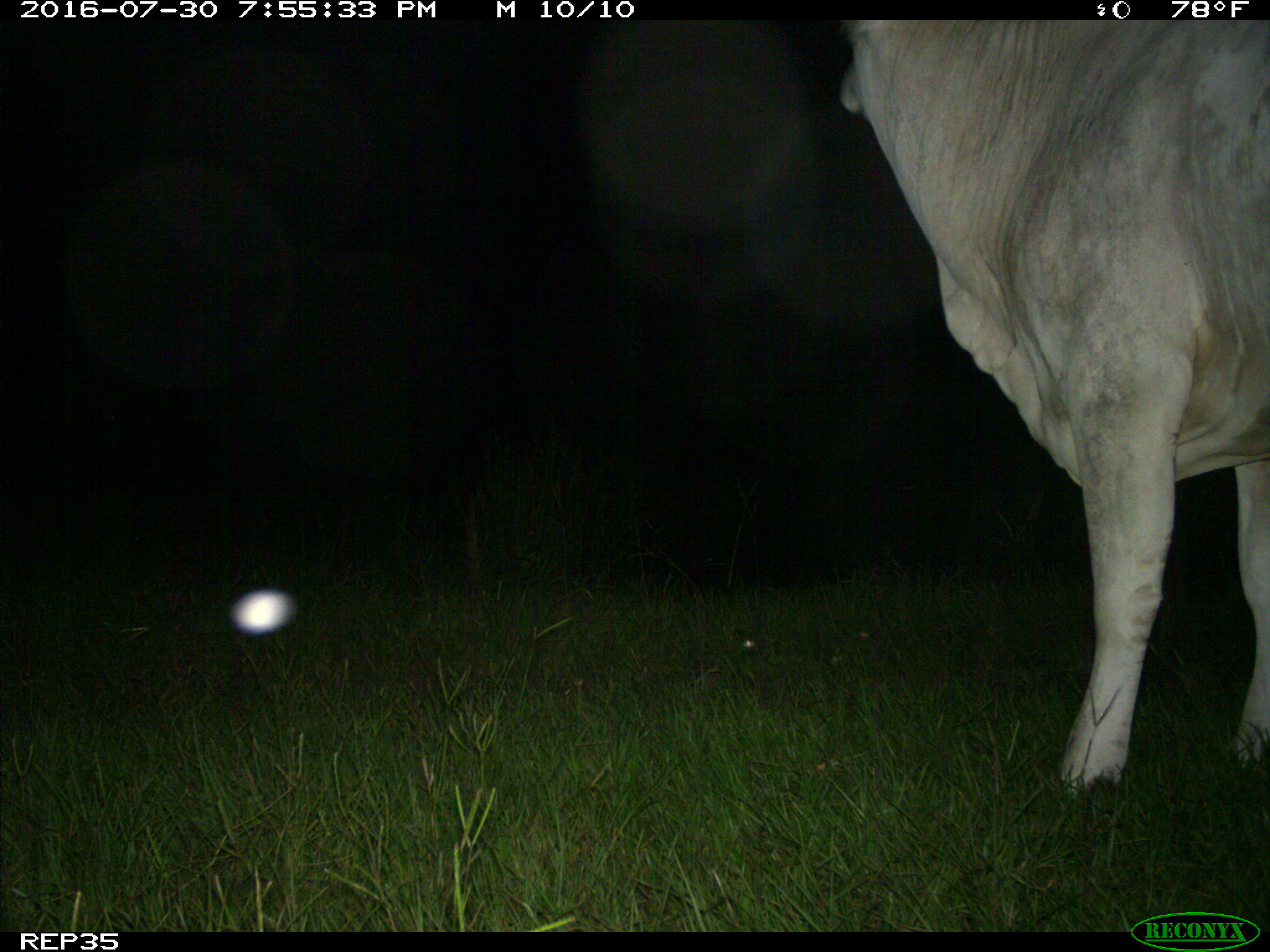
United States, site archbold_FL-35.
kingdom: Animalia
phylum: Chordata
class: Mammalia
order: Artiodactyla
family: Bovidae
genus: Bos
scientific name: Bos taurus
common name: domestic cow